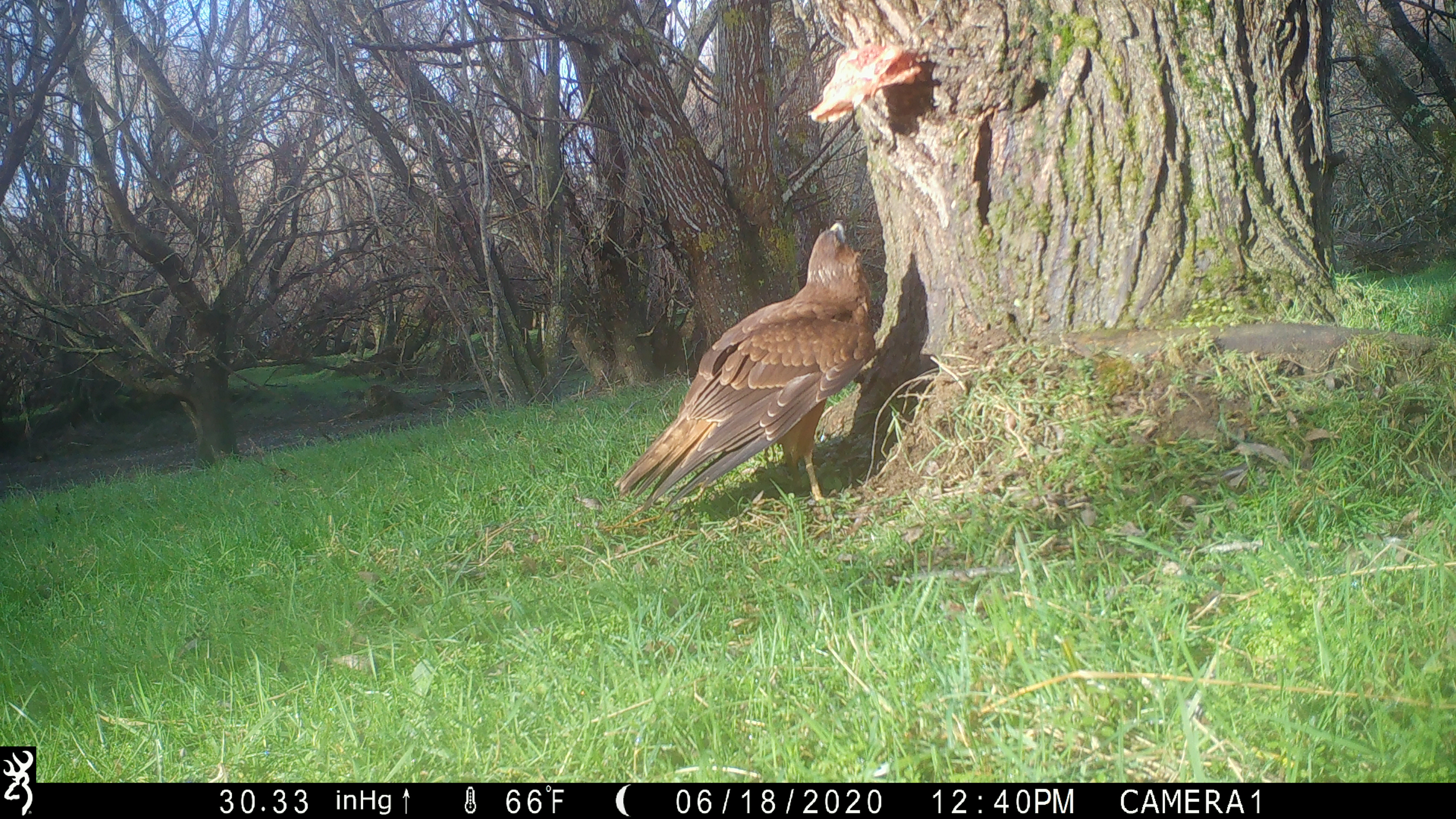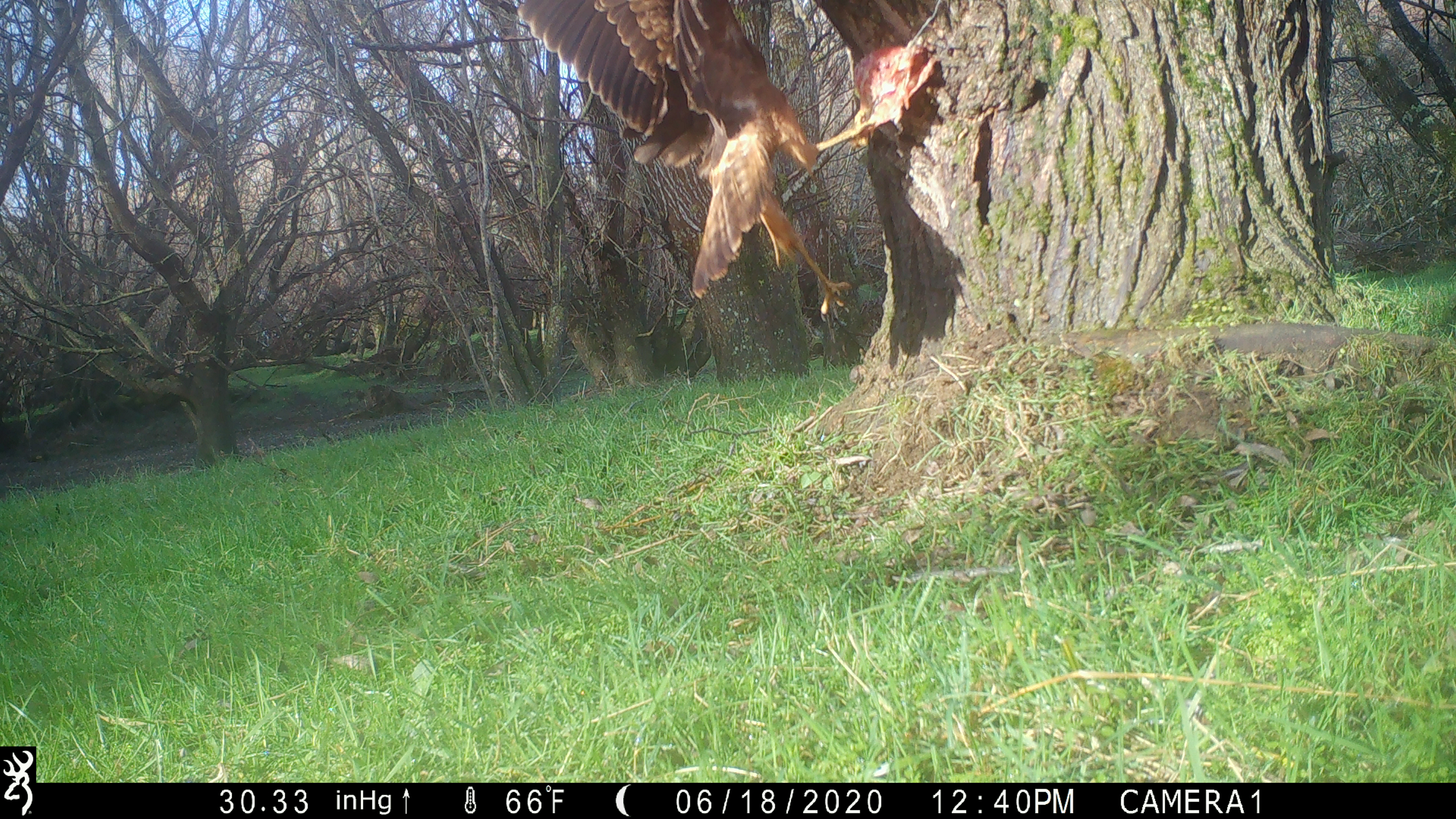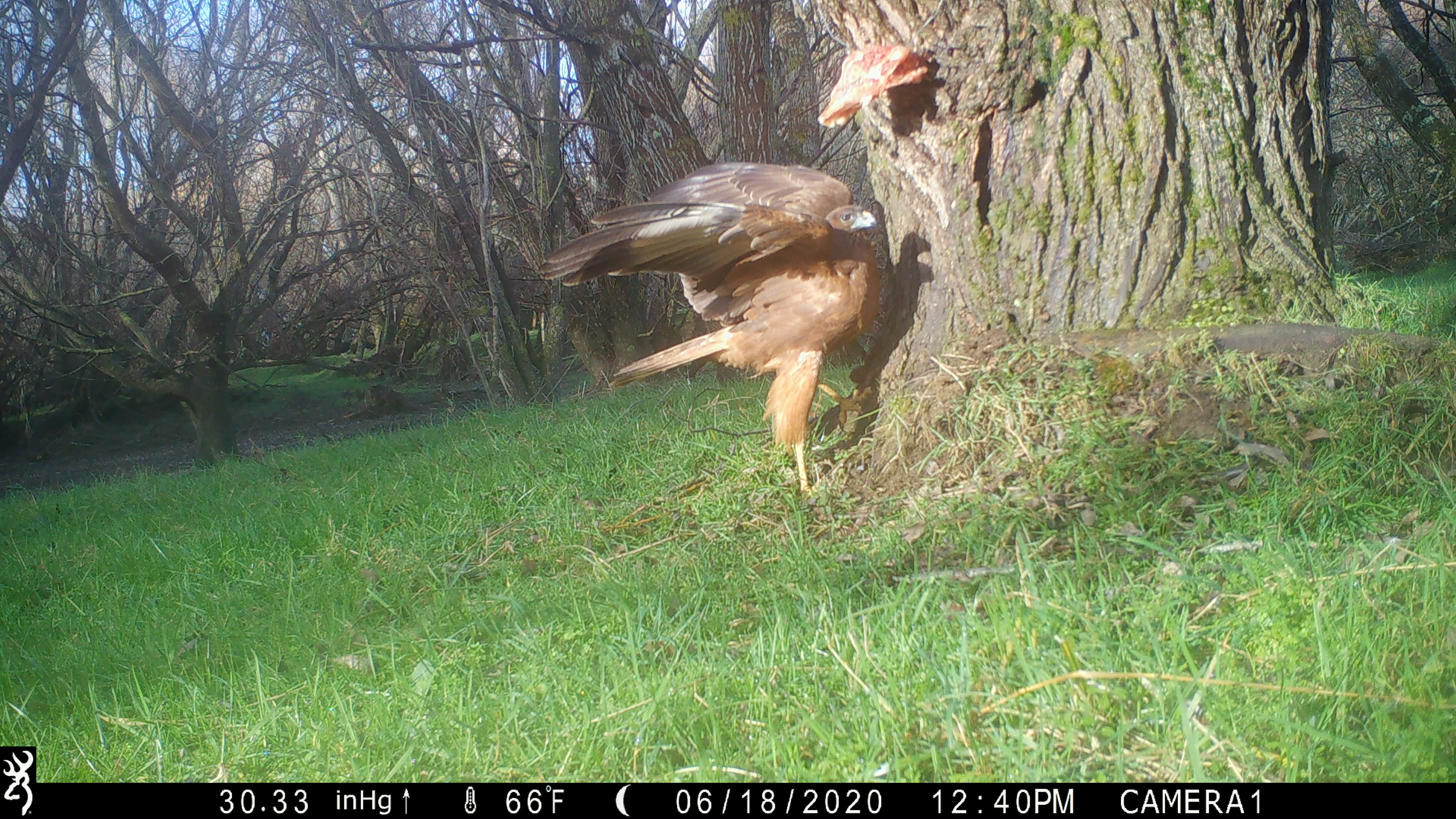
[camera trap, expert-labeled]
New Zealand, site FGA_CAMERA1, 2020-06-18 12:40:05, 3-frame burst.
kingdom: Animalia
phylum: Chordata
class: Aves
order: Accipitriformes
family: Accipitridae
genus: Circus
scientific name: Circus approximans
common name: swamp harrier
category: harrier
Harrier (swamp harrier) (Circus approximans).